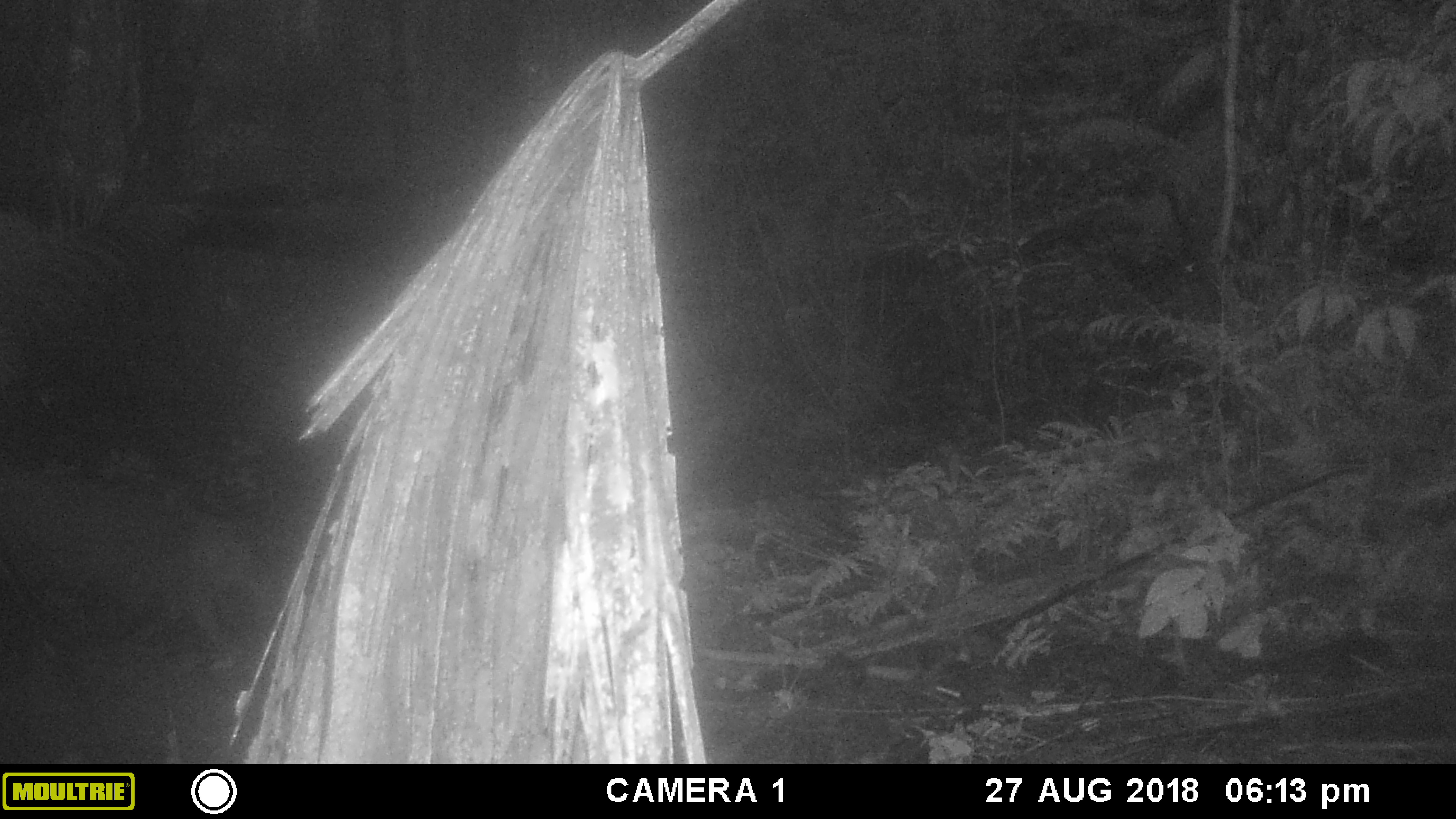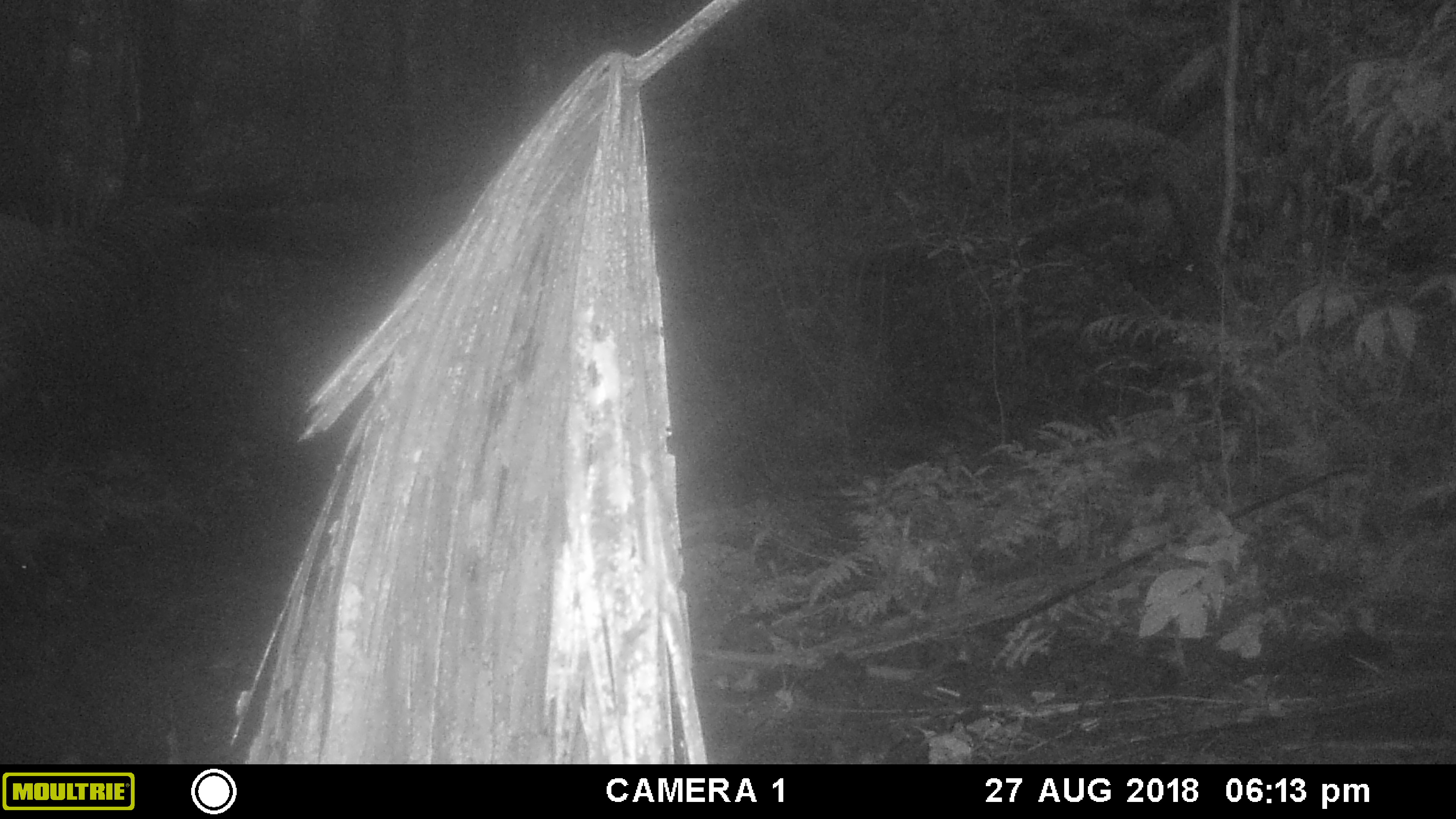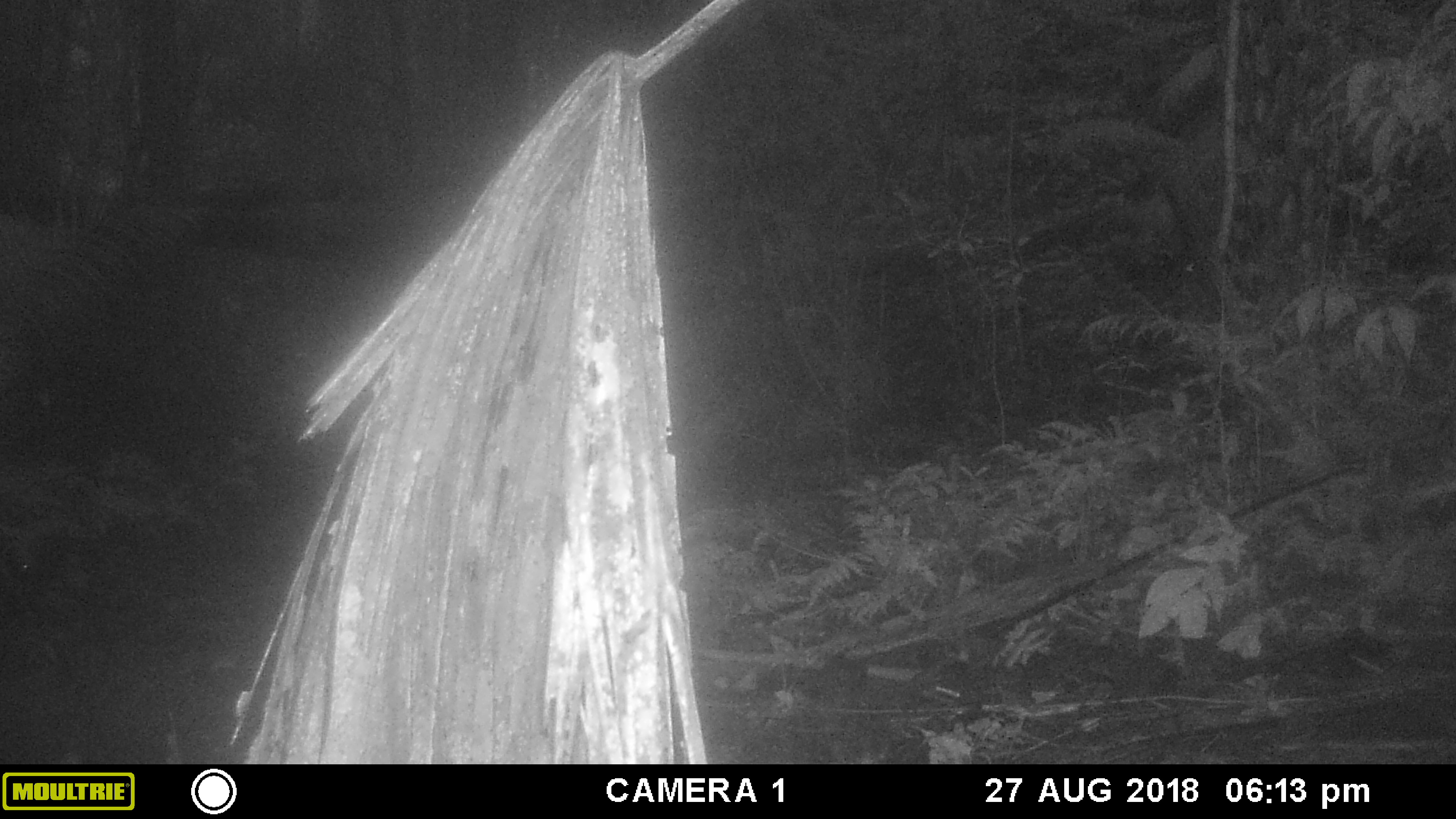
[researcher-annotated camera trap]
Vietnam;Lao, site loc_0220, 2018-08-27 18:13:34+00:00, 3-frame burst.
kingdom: Animalia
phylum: Chordata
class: Mammalia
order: Artiodactyla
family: Suidae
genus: Sus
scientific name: Sus scrofa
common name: eurasian wild pig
Eurasian wild pig (Sus scrofa). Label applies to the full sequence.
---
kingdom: Animalia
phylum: Chordata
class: Mammalia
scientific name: Mammalia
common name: mammal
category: unidentified mammal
Unidentified mammal (mammal) (Mammalia). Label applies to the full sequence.